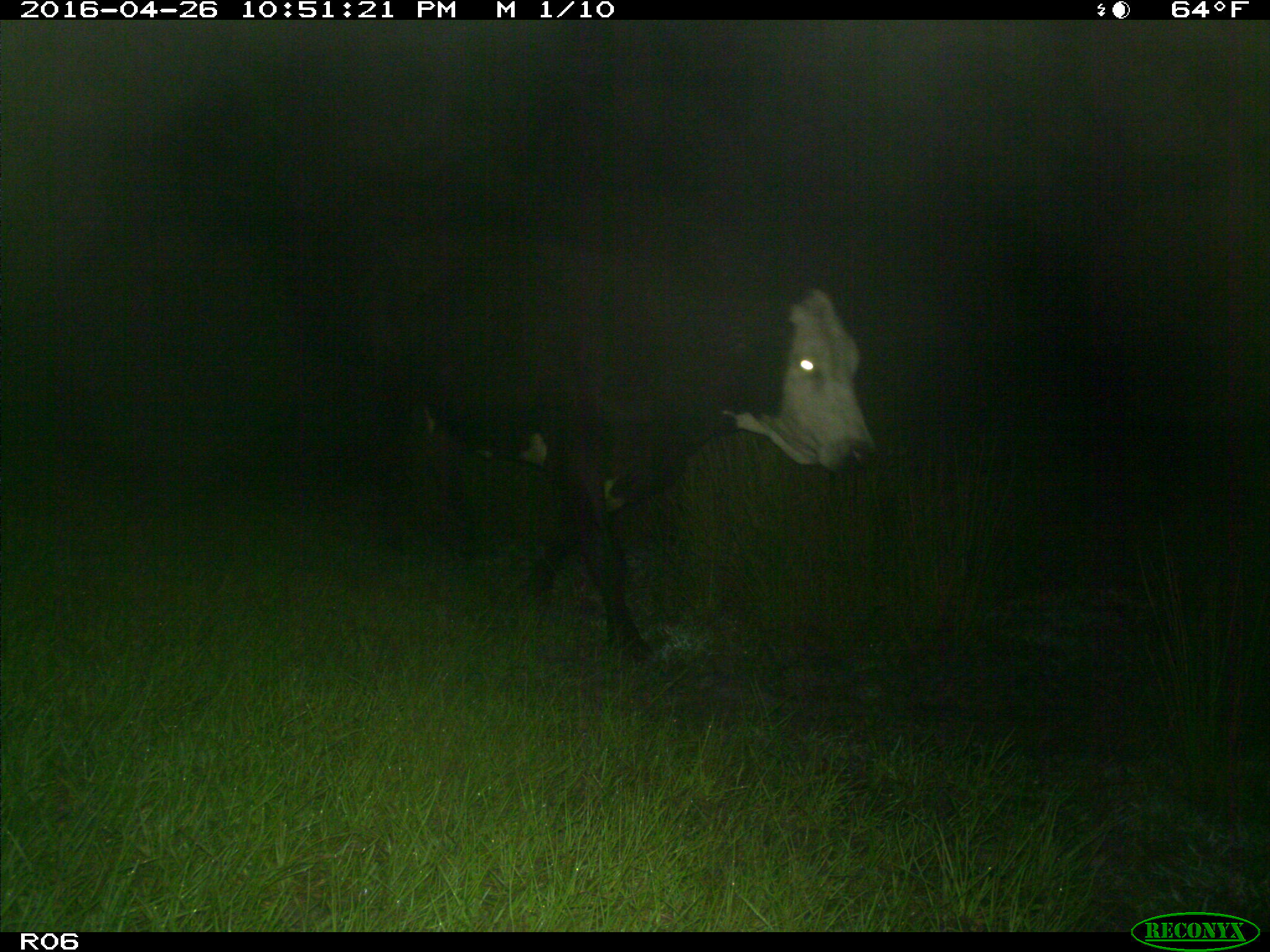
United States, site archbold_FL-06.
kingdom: Animalia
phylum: Chordata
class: Mammalia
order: Artiodactyla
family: Bovidae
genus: Bos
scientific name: Bos taurus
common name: domestic cow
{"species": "Bos taurus (domestic cow)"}